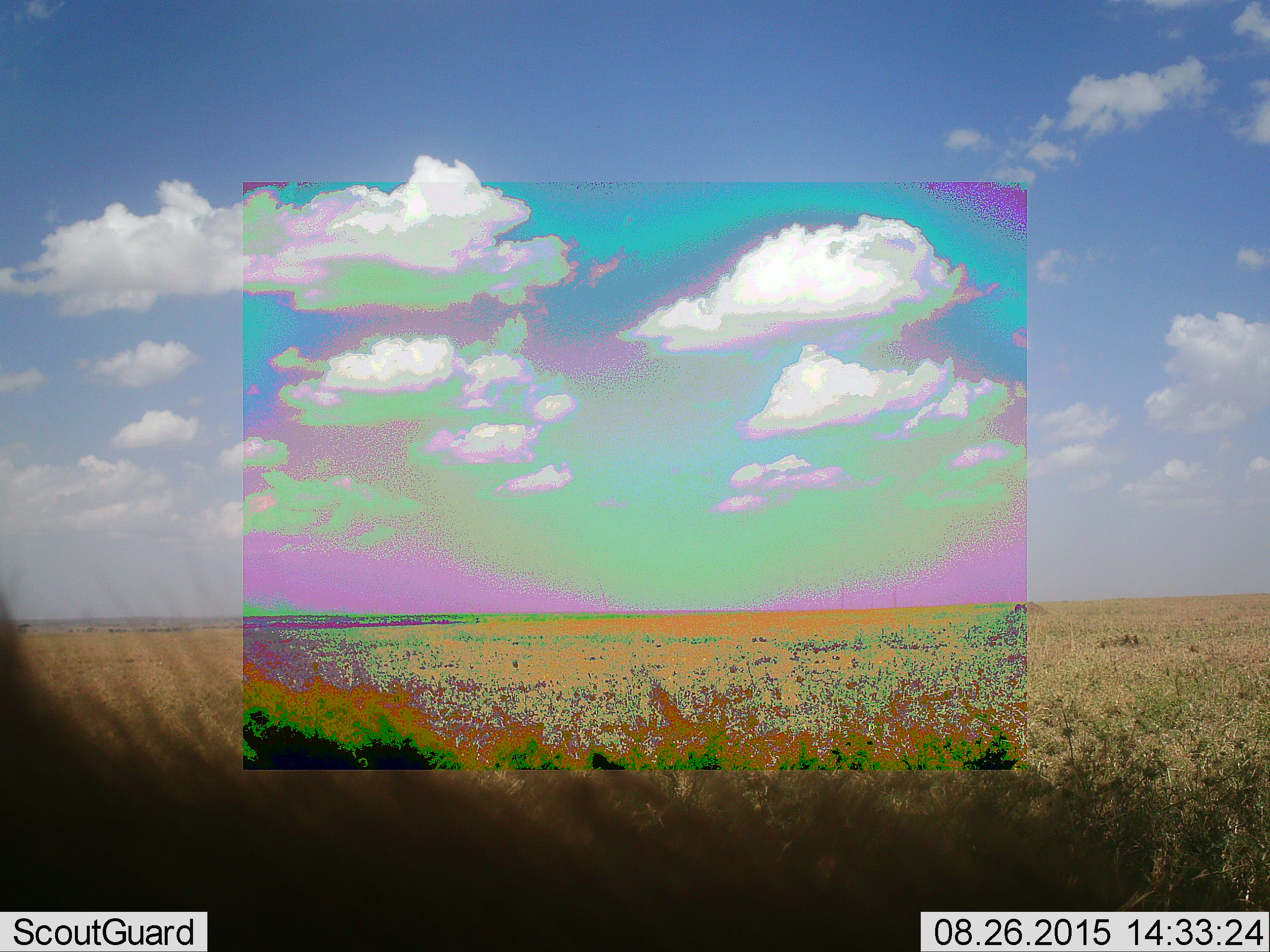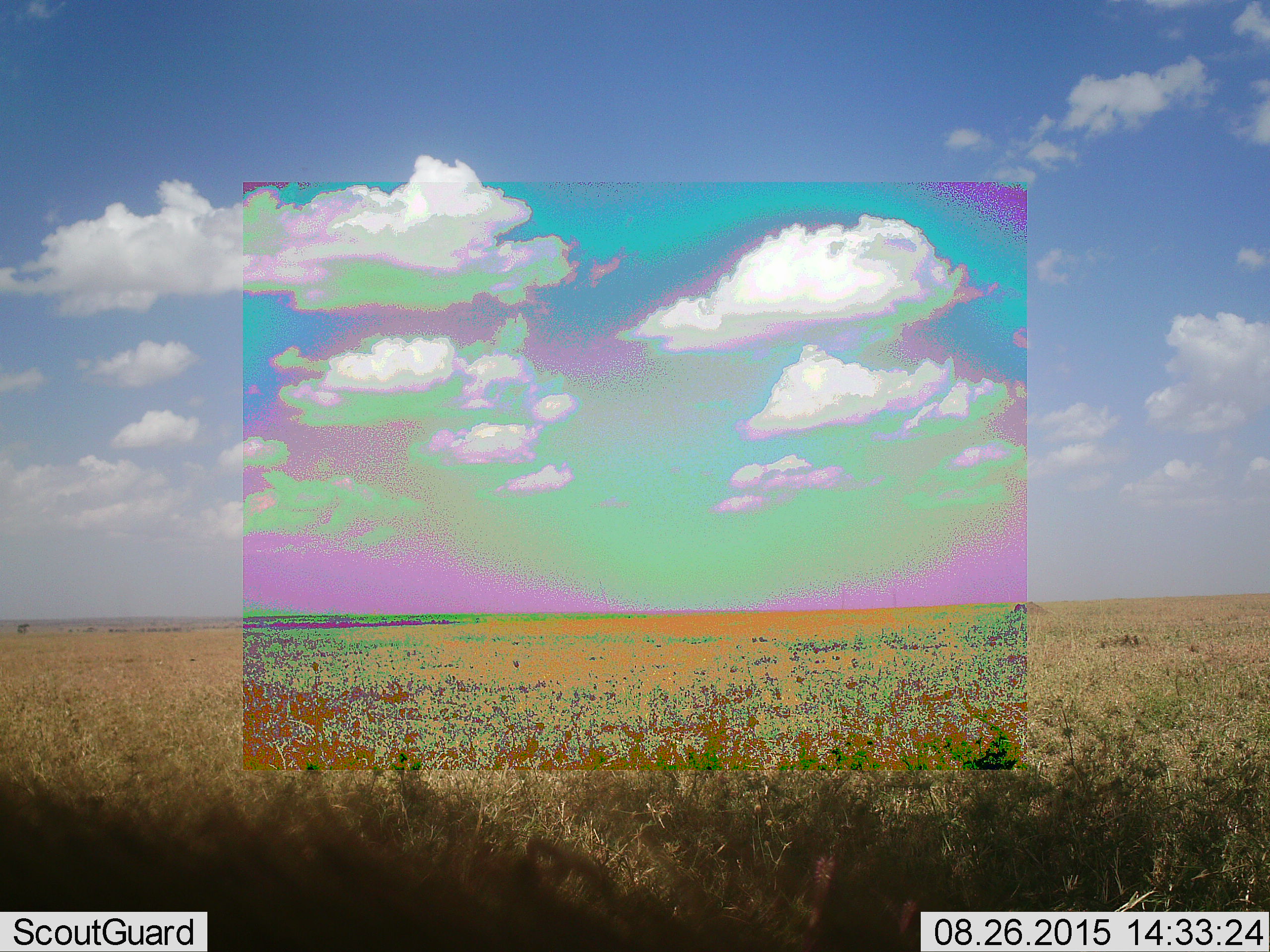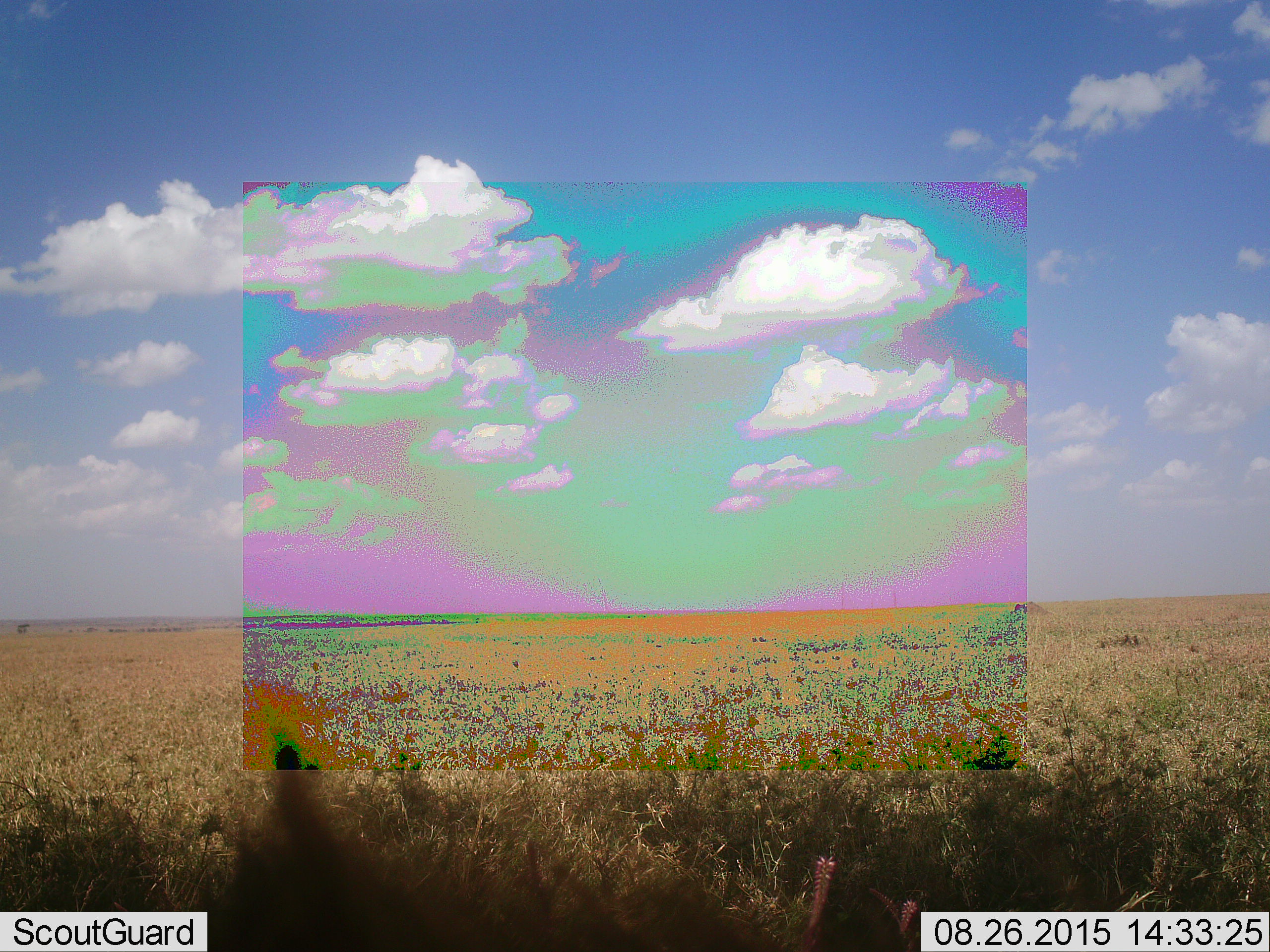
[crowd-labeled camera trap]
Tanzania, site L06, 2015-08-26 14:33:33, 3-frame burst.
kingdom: Animalia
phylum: Chordata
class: Mammalia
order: Carnivora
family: Hyaenidae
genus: Crocuta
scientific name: Crocuta crocuta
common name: spotted hyena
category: hyenaspotted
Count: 1.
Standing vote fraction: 50%.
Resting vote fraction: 50%.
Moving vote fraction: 0%.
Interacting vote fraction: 0%.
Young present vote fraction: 0%.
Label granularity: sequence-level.